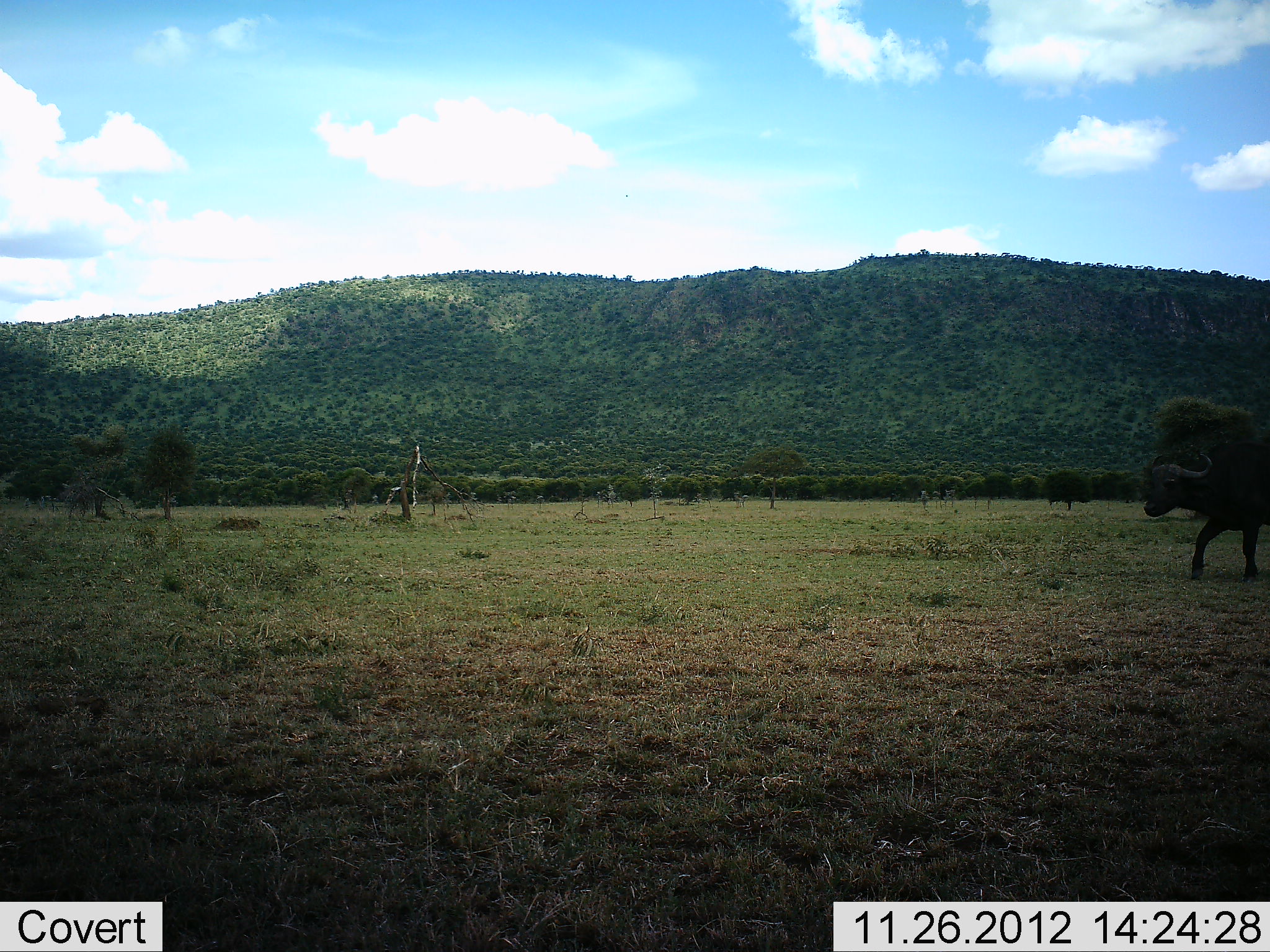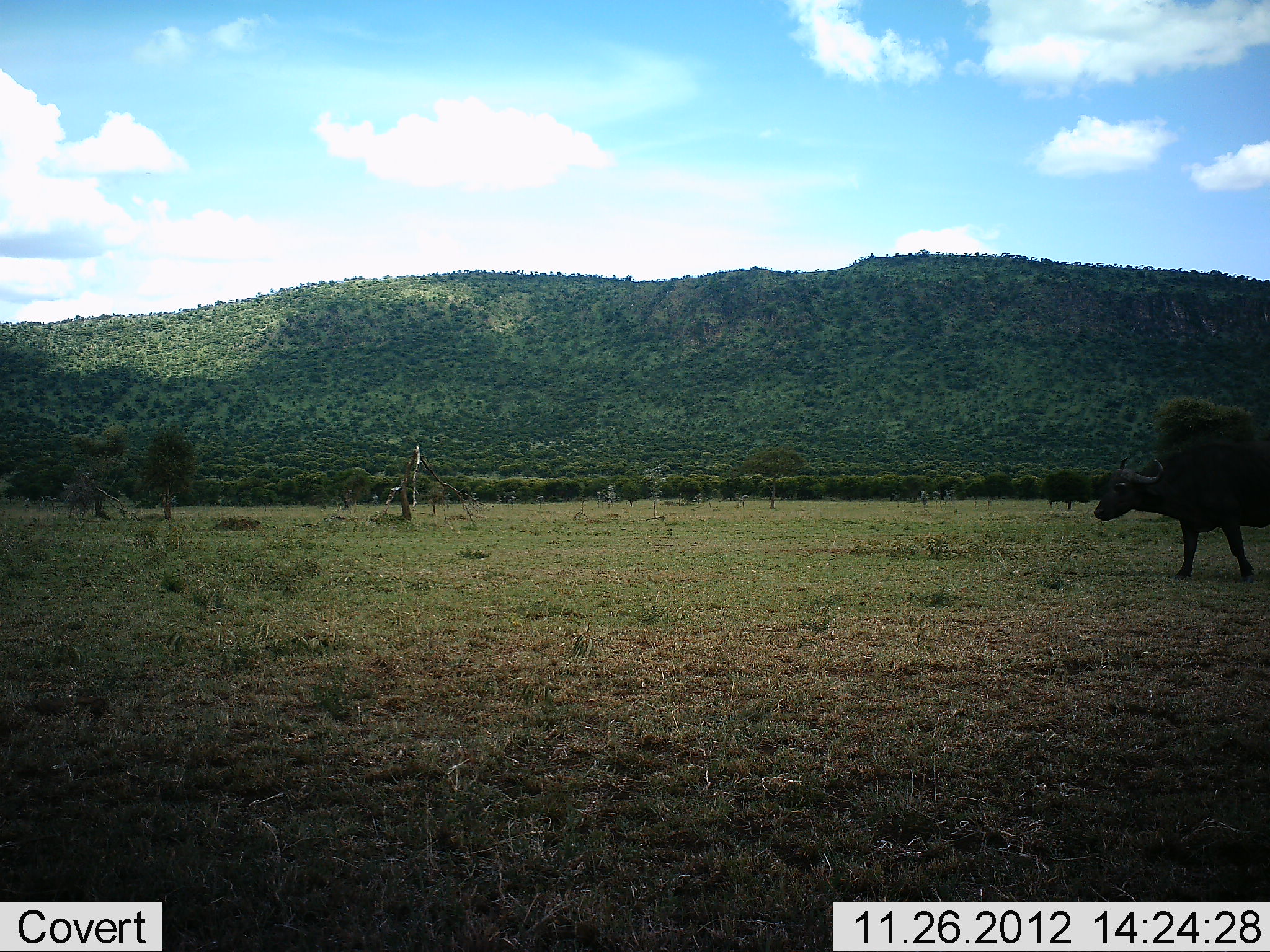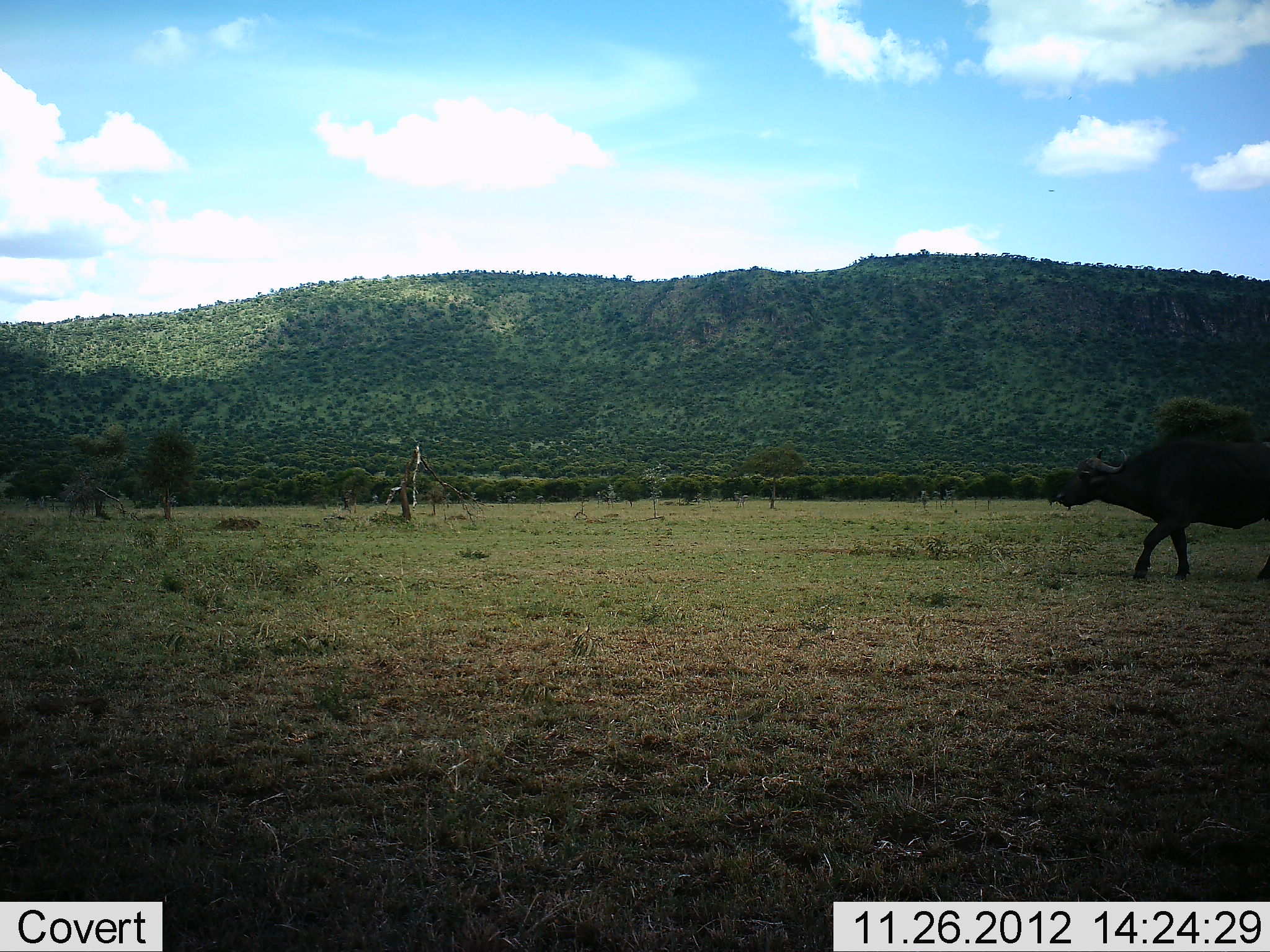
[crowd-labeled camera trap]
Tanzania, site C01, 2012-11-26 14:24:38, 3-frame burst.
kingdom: Animalia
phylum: Chordata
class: Mammalia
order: Artiodactyla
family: Bovidae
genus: Syncerus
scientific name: Syncerus caffer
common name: cape buffalo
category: buffalo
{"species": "buffalo (cape buffalo) (Syncerus caffer)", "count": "1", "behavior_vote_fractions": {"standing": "6%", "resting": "0%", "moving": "100%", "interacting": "0%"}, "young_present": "3%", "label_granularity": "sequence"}